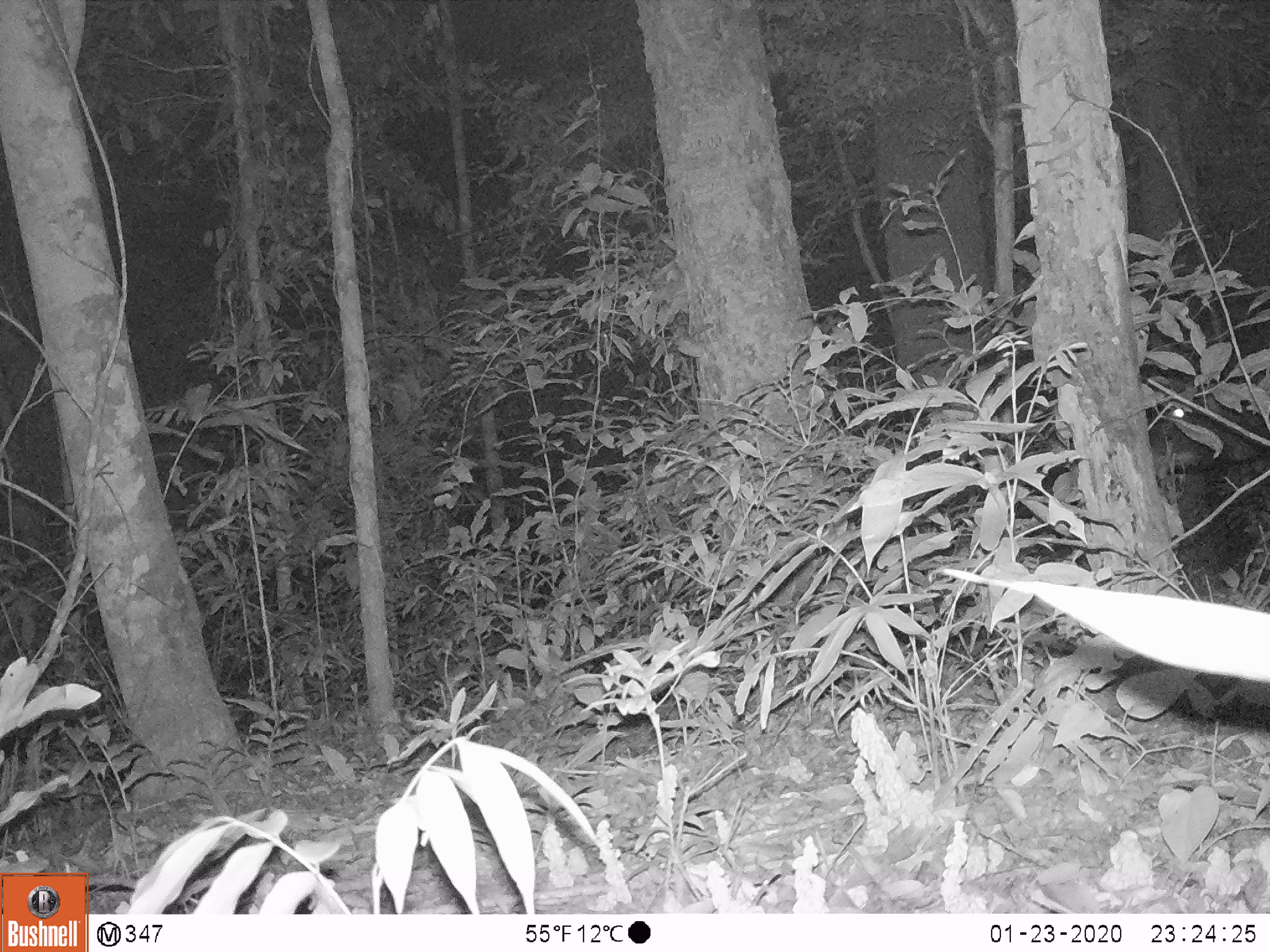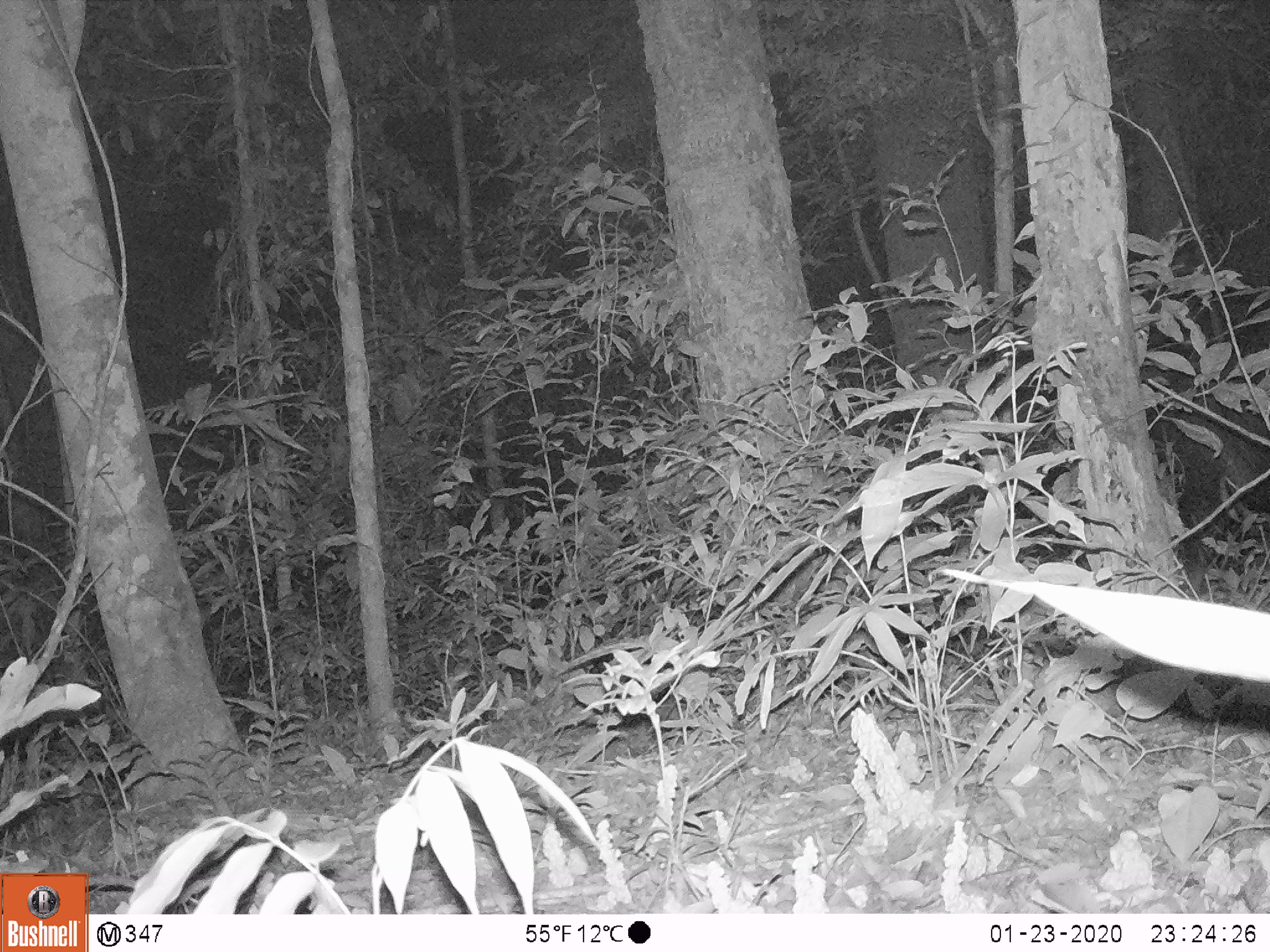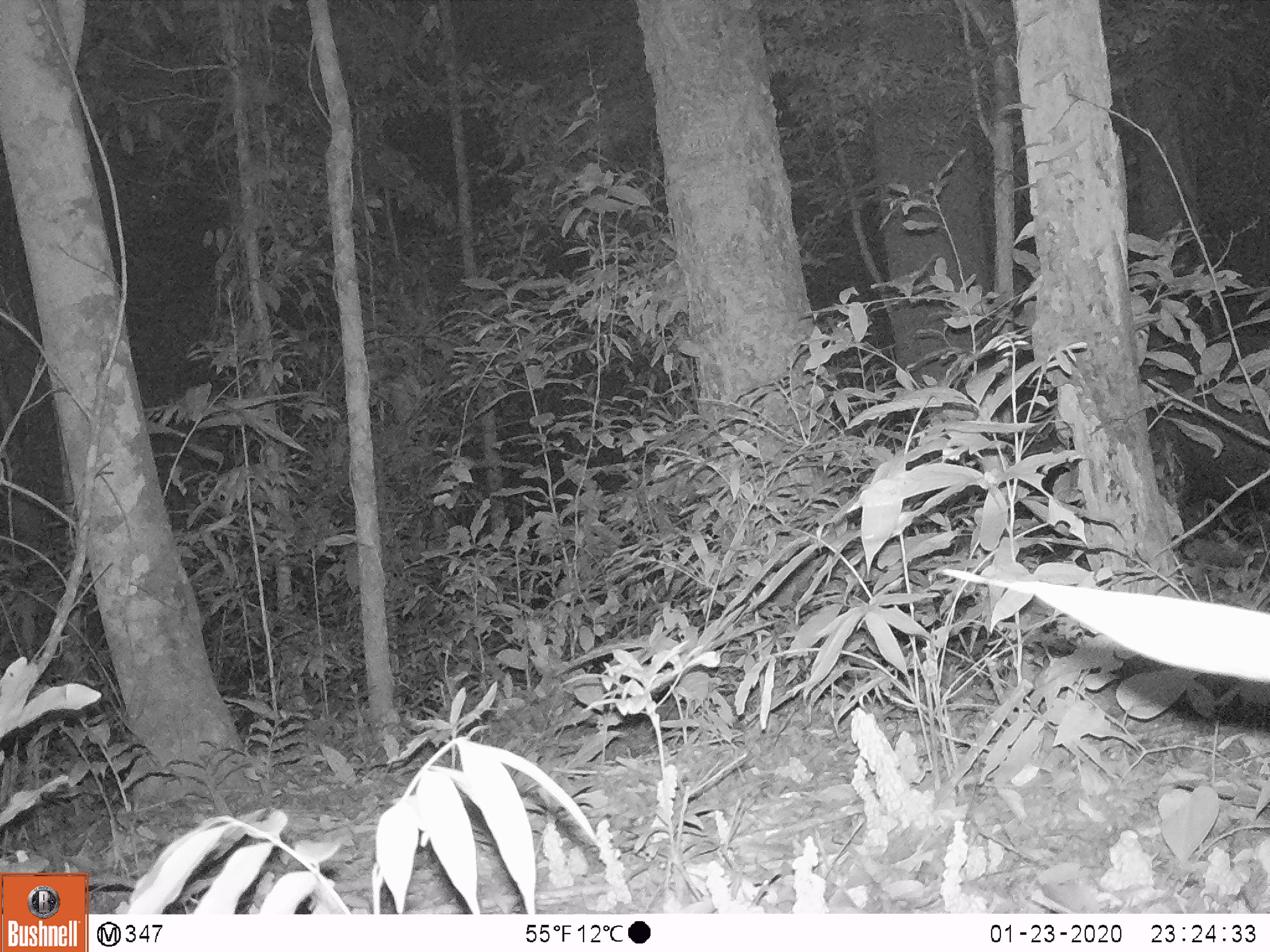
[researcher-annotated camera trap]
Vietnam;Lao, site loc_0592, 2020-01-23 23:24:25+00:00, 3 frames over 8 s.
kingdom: Animalia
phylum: Chordata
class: Mammalia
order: Artiodactyla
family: Bovidae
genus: Capricornis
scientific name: Capricornis sumatraensis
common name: chinese serow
Chinese serow (Capricornis sumatraensis). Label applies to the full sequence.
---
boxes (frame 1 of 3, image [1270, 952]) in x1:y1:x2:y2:
chinese serow: 1154:363:1270:542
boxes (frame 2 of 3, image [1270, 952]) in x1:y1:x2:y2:
chinese serow: 1146:401:1270:598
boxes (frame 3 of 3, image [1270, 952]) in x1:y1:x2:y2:
chinese serow: 1021:385:1270:513